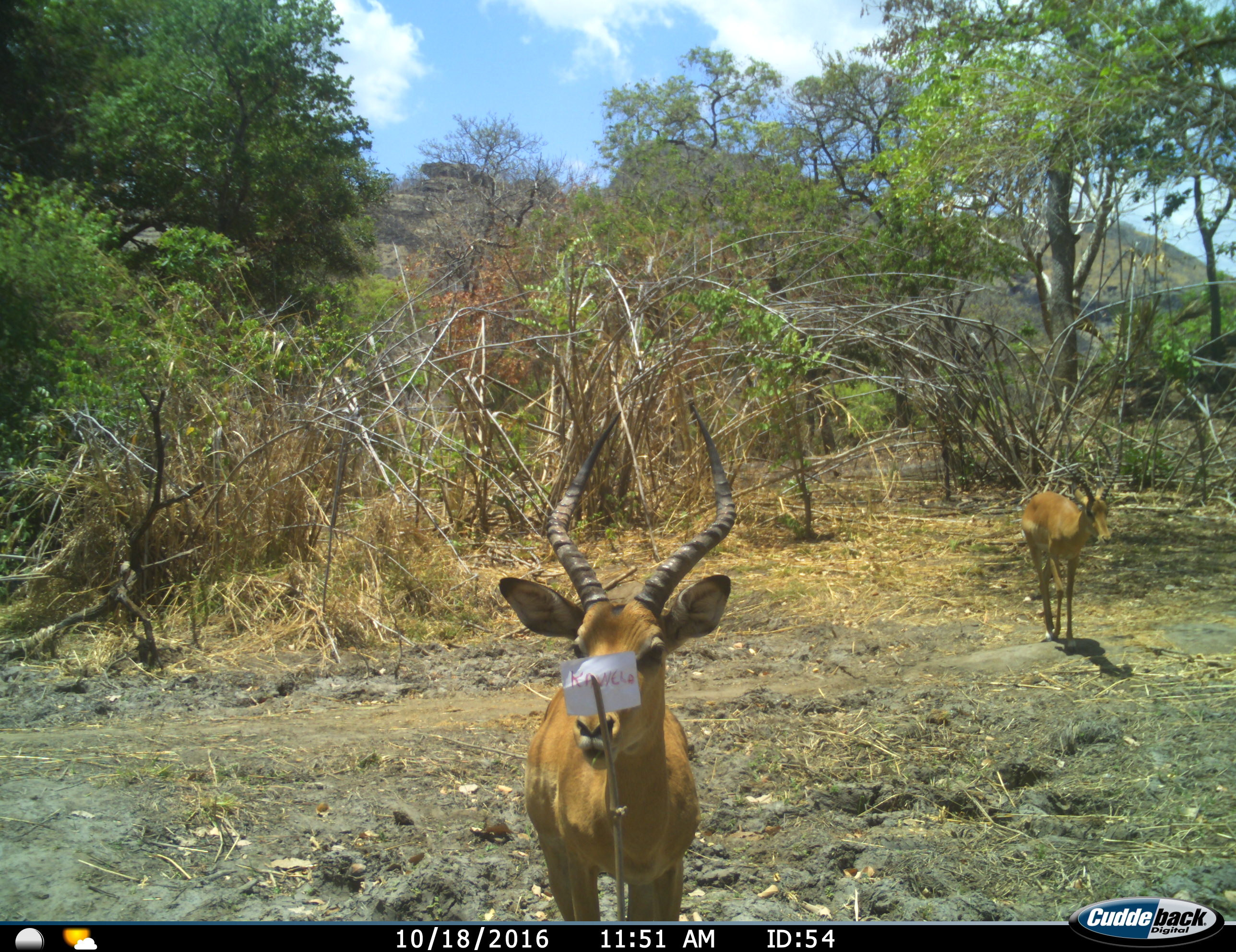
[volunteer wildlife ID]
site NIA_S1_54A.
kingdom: Animalia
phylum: Chordata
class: Mammalia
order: Artiodactyla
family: Bovidae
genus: Aepyceros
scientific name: Aepyceros melampus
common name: impala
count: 2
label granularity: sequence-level